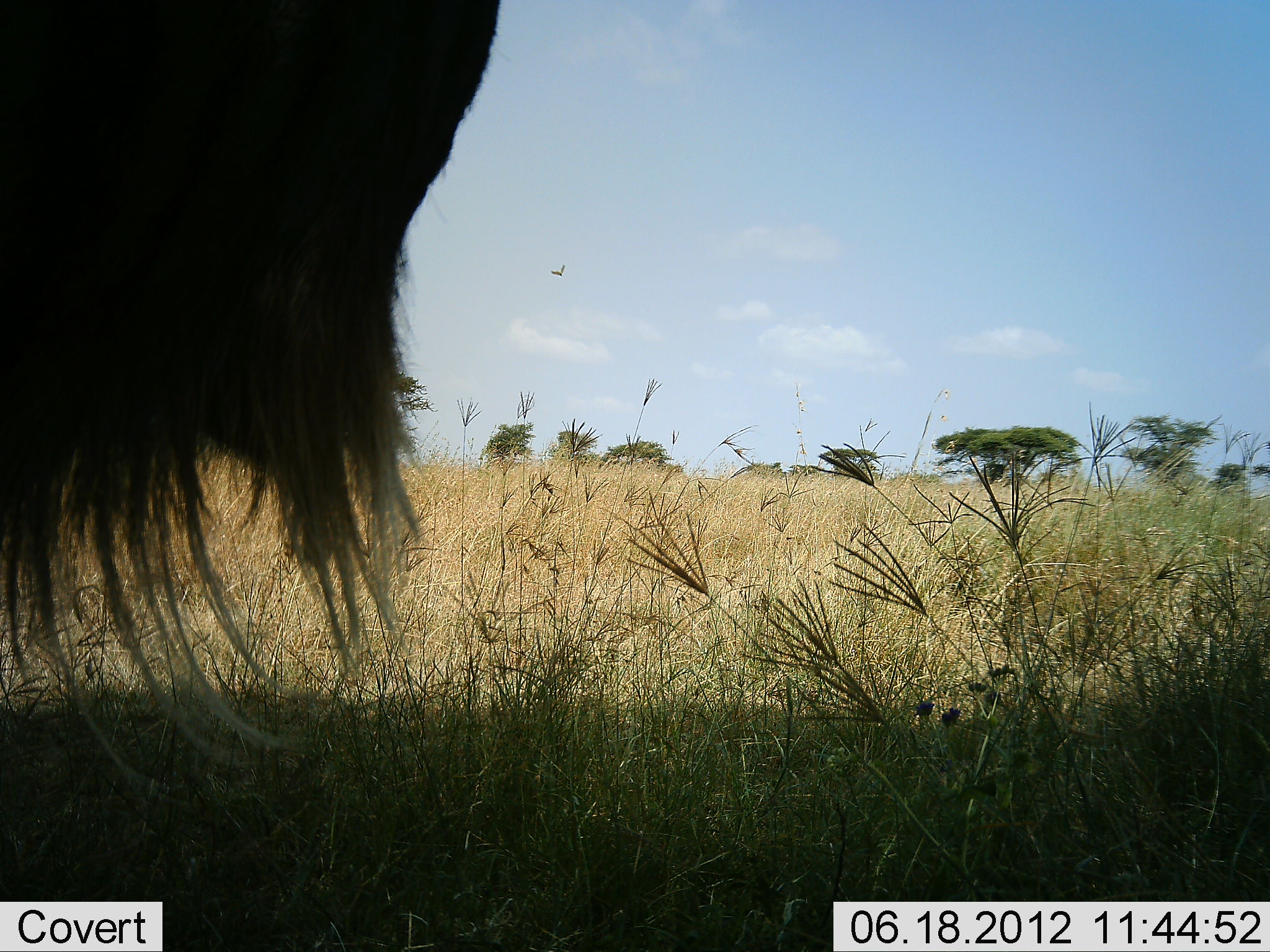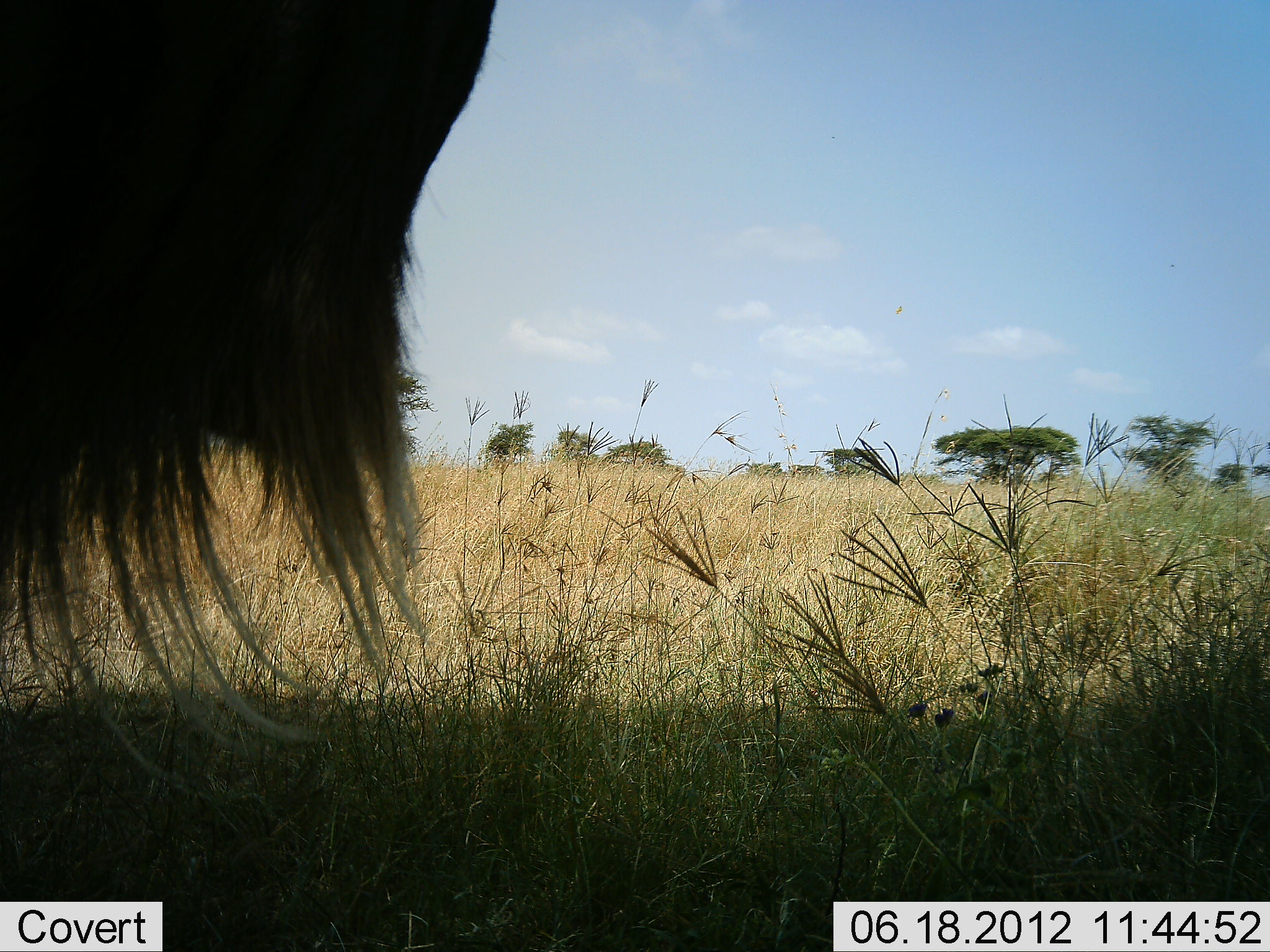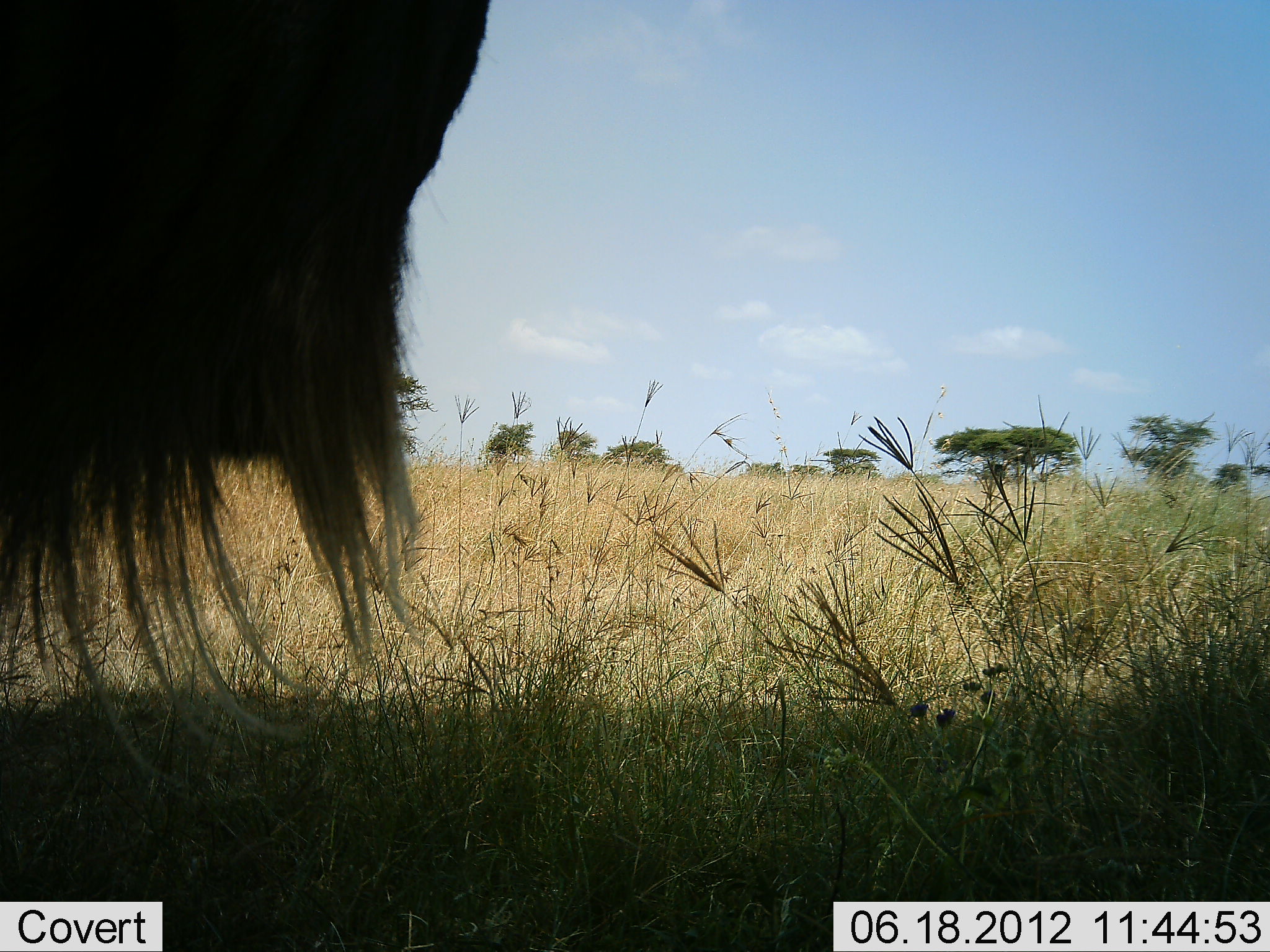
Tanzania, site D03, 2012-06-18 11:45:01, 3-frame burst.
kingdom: Animalia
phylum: Chordata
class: Mammalia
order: Artiodactyla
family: Bovidae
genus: Connochaetes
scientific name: Connochaetes taurinus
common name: blue wildebeest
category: wildebeest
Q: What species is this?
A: Wildebeest (blue wildebeest) (Connochaetes taurinus).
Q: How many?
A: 1.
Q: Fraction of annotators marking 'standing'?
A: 100%.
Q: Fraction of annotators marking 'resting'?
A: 10%.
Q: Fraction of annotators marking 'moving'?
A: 0%.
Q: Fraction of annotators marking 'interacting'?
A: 0%.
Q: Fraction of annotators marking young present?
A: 0%.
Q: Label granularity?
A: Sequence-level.